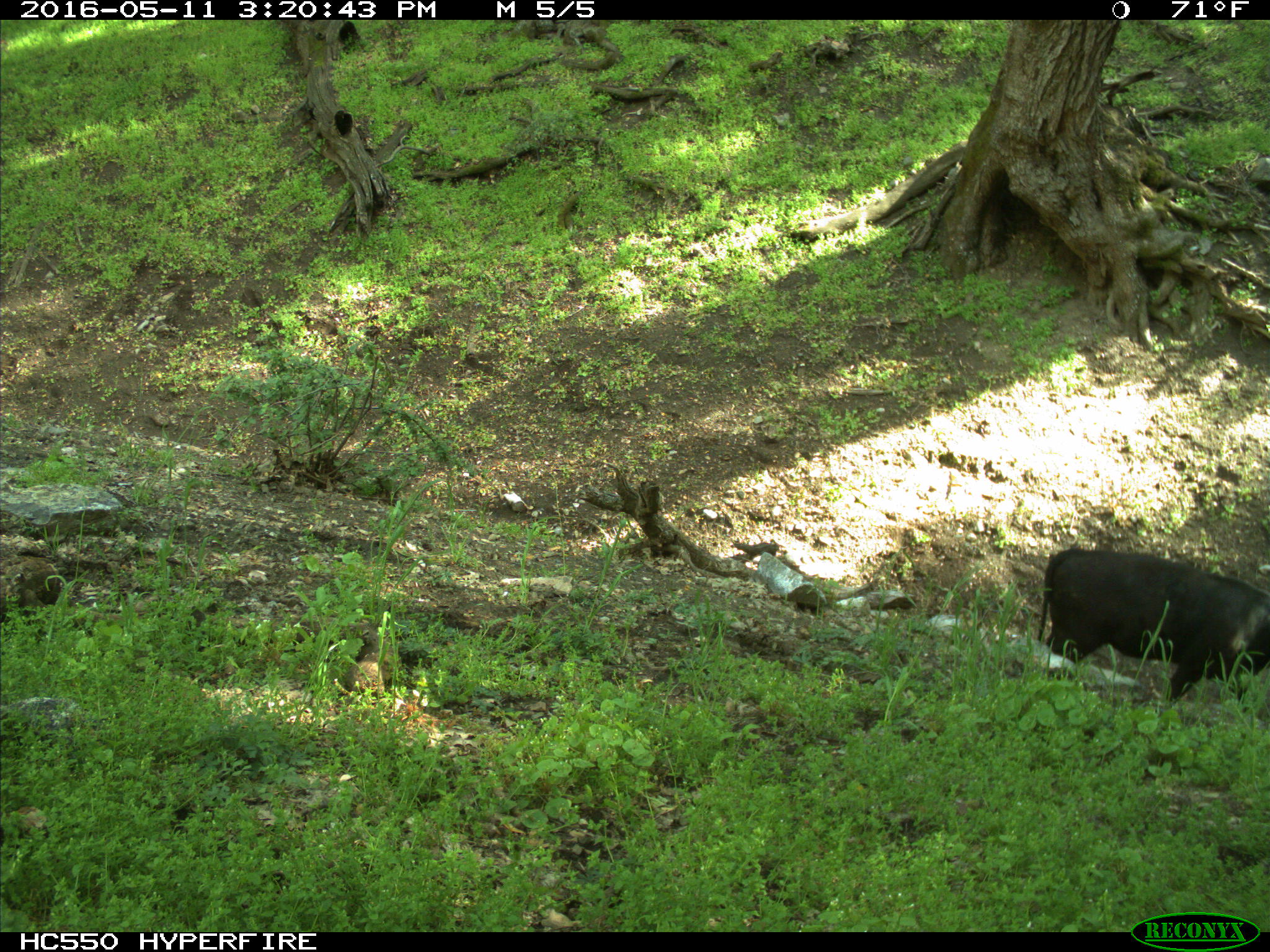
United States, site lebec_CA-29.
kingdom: Animalia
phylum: Chordata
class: Mammalia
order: Artiodactyla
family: Bovidae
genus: Bos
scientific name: Bos taurus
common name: domestic cow